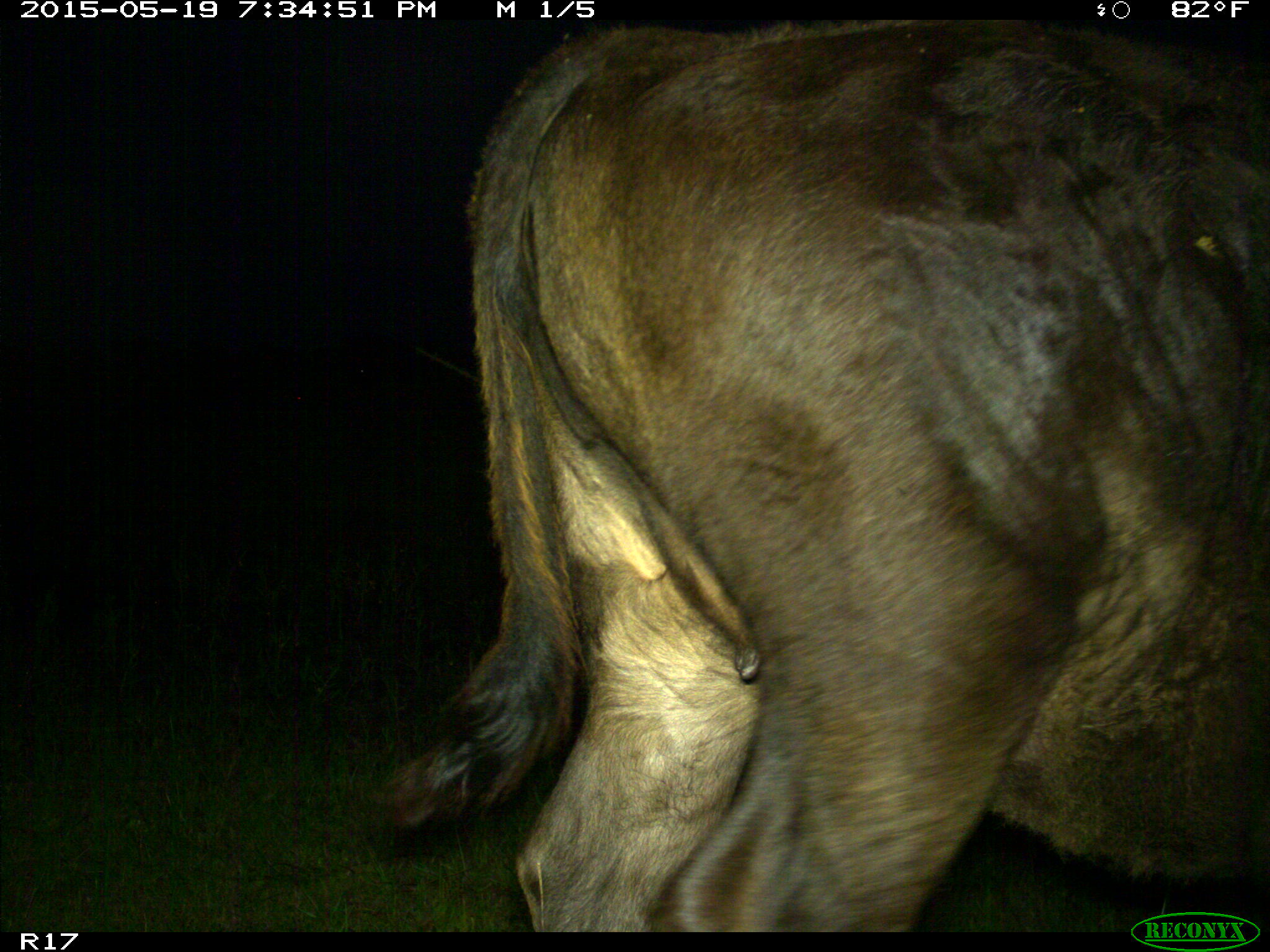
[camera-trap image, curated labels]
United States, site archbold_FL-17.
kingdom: Animalia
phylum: Chordata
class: Mammalia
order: Artiodactyla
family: Bovidae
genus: Bos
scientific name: Bos taurus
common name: domestic cow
Bos taurus (domestic cow).